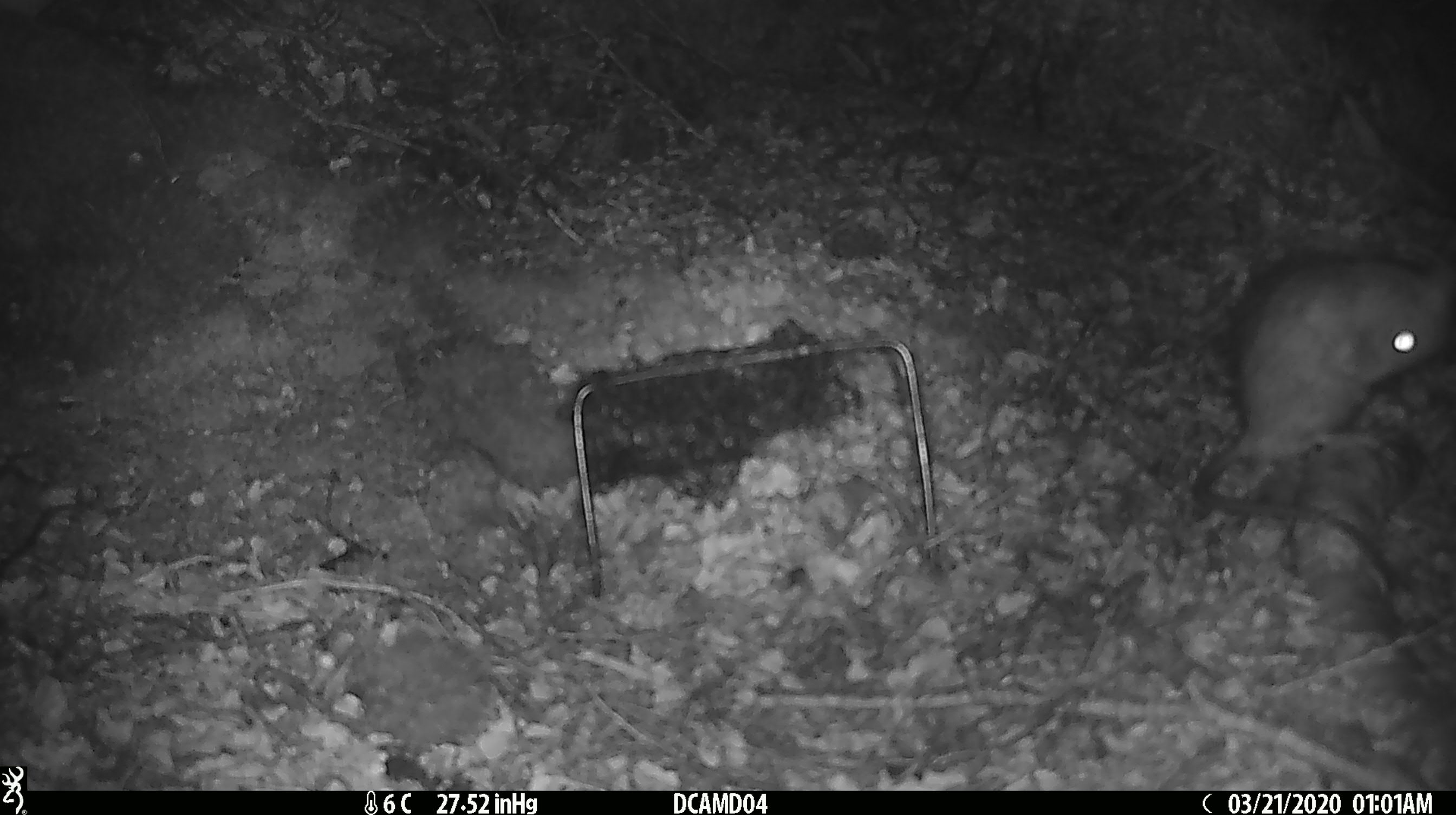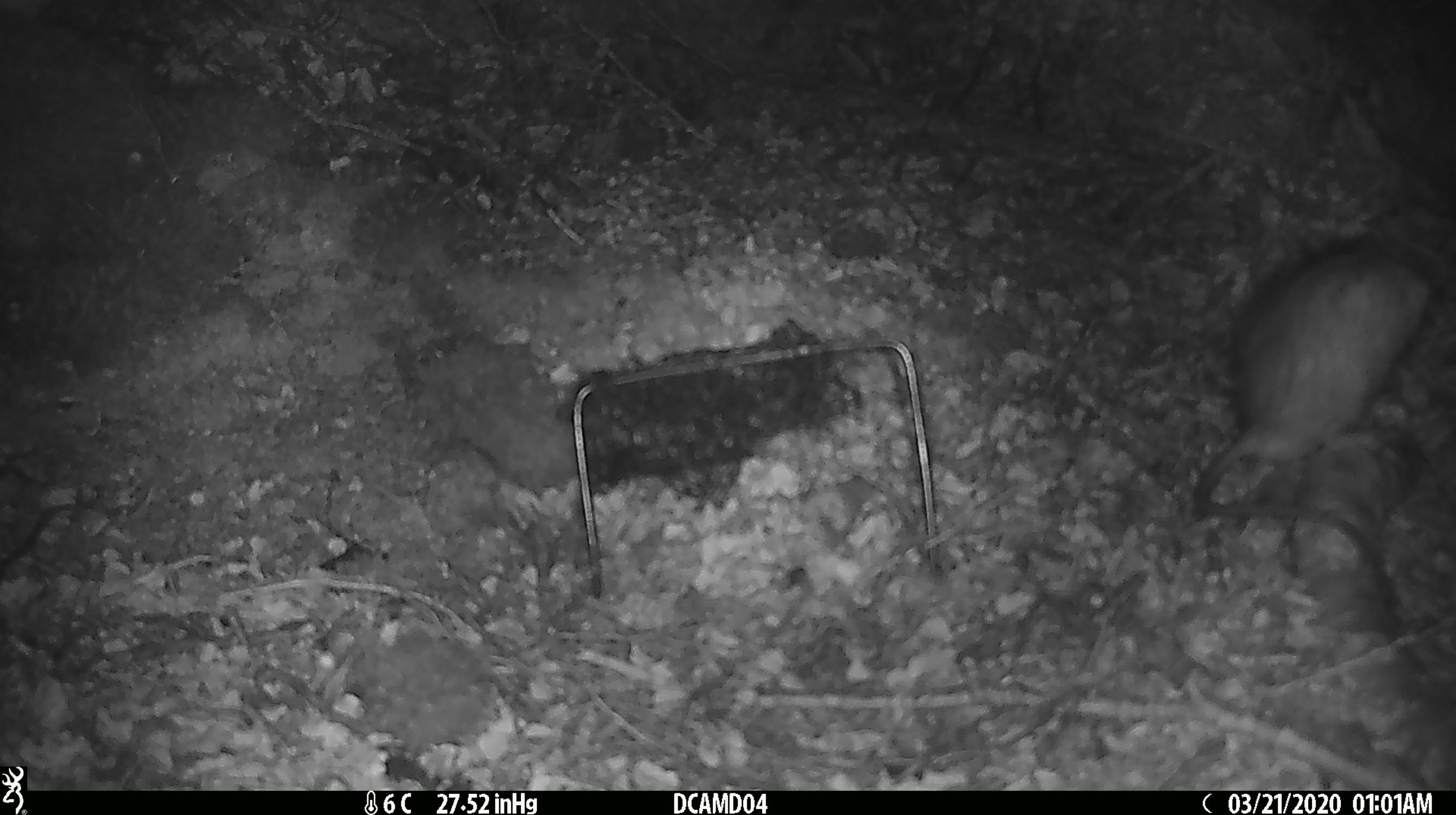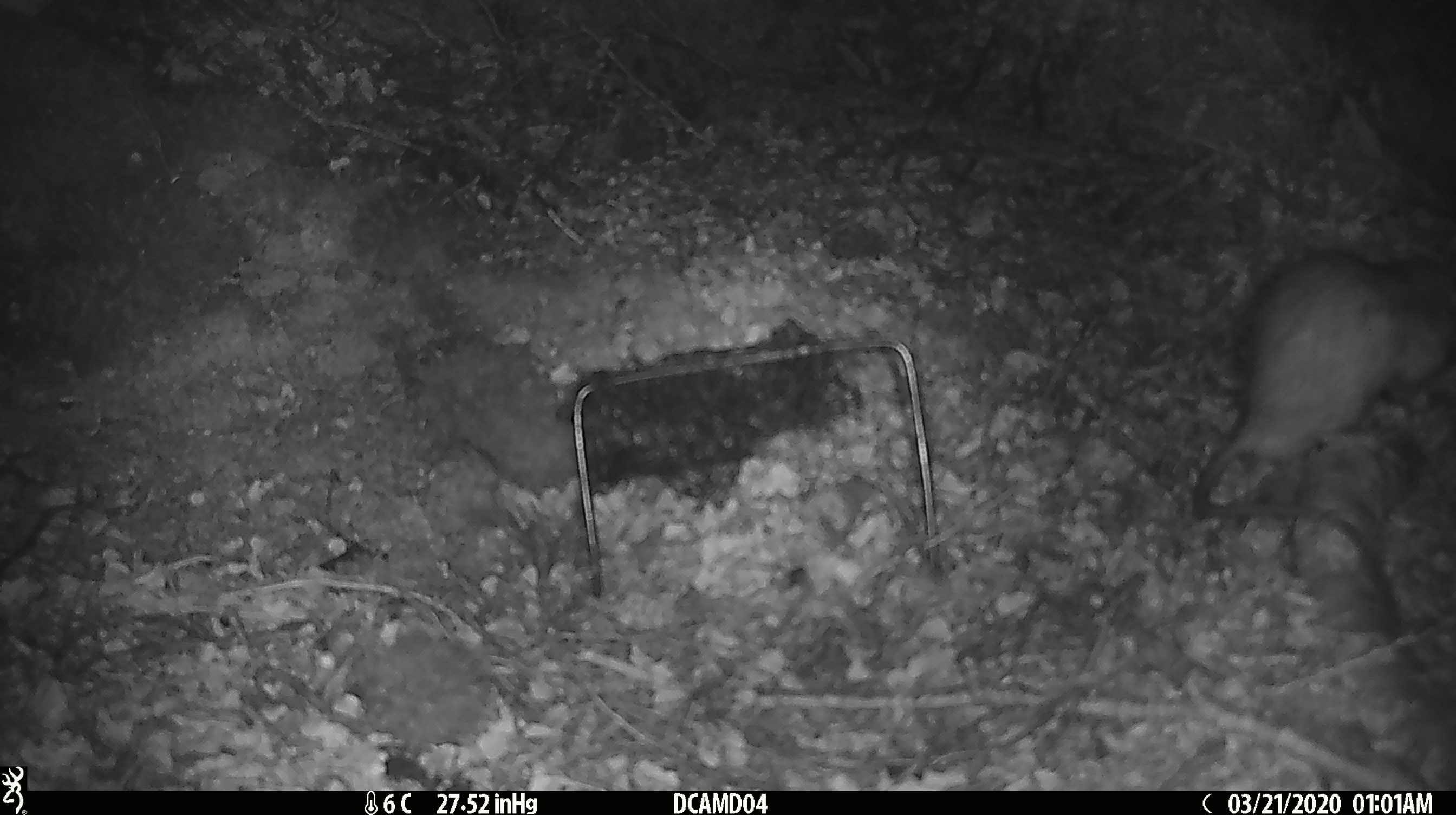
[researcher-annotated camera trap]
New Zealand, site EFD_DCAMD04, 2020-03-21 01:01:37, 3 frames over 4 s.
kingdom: Animalia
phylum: Chordata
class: Mammalia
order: Rodentia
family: Muridae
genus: Rattus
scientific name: Rattus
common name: rat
Rat (Rattus).